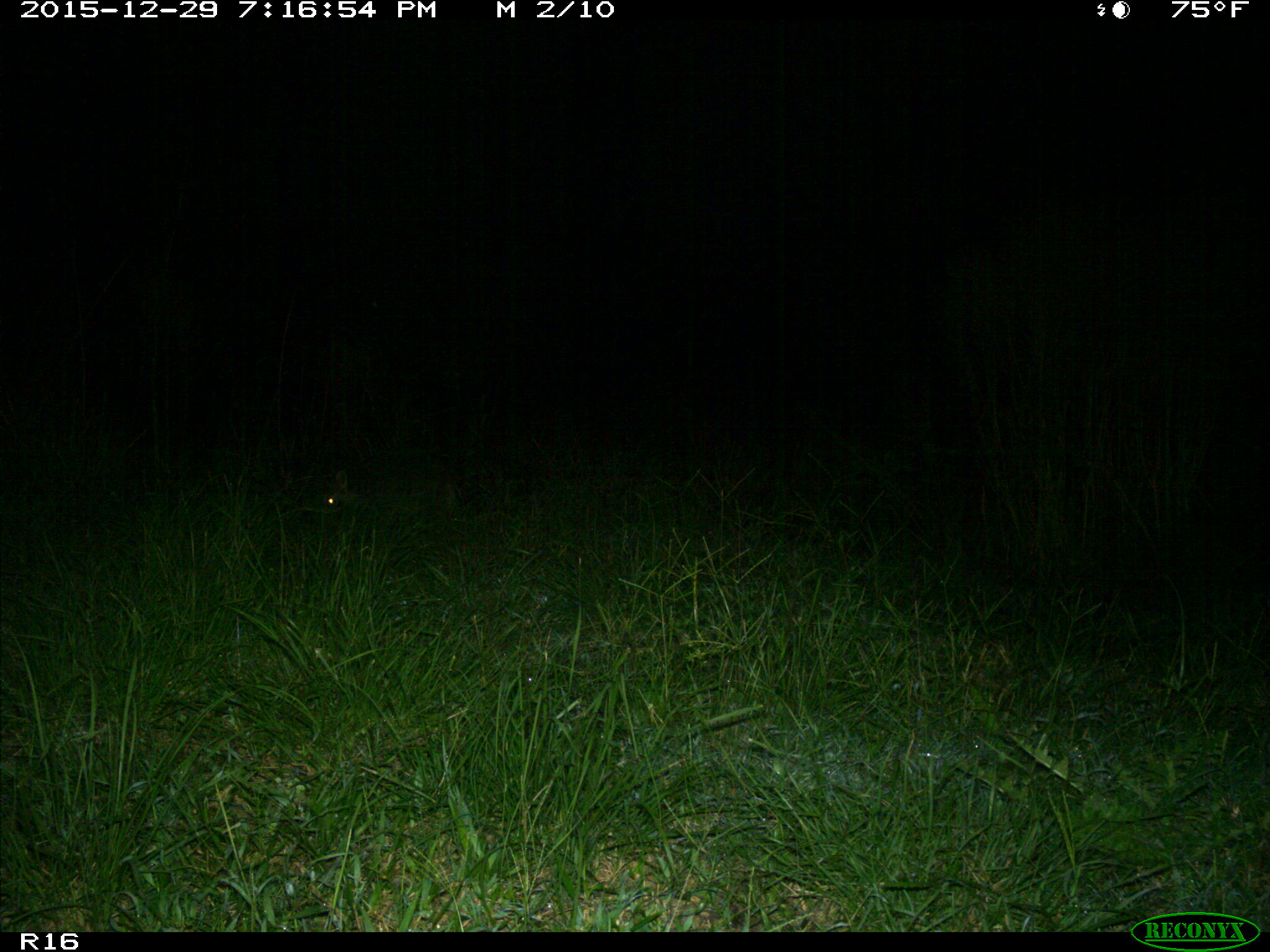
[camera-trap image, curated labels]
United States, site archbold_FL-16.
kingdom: Animalia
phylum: Chordata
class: Mammalia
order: Carnivora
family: Procyonidae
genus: Procyon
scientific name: Procyon lotor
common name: common raccoon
Procyon lotor (common raccoon).